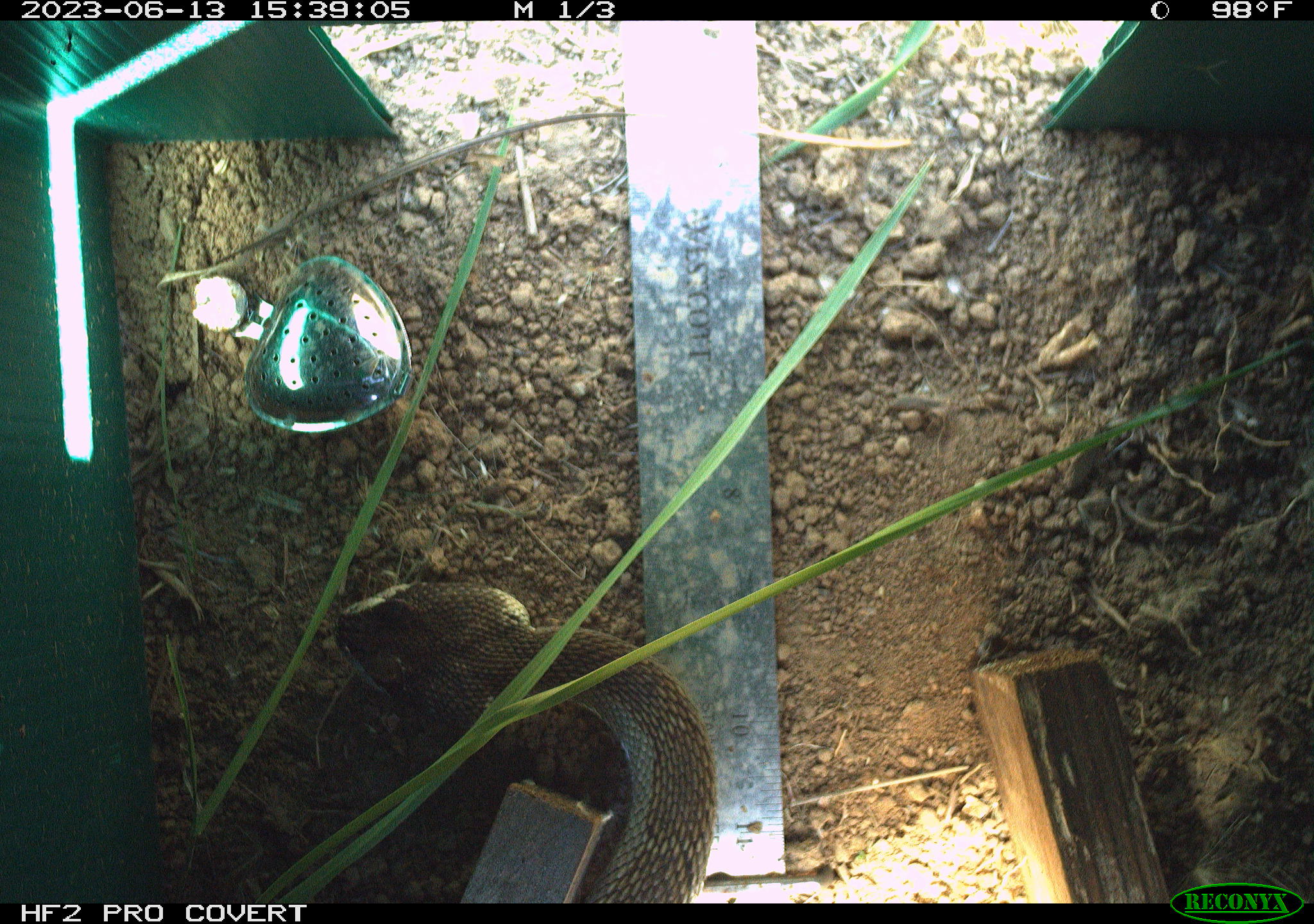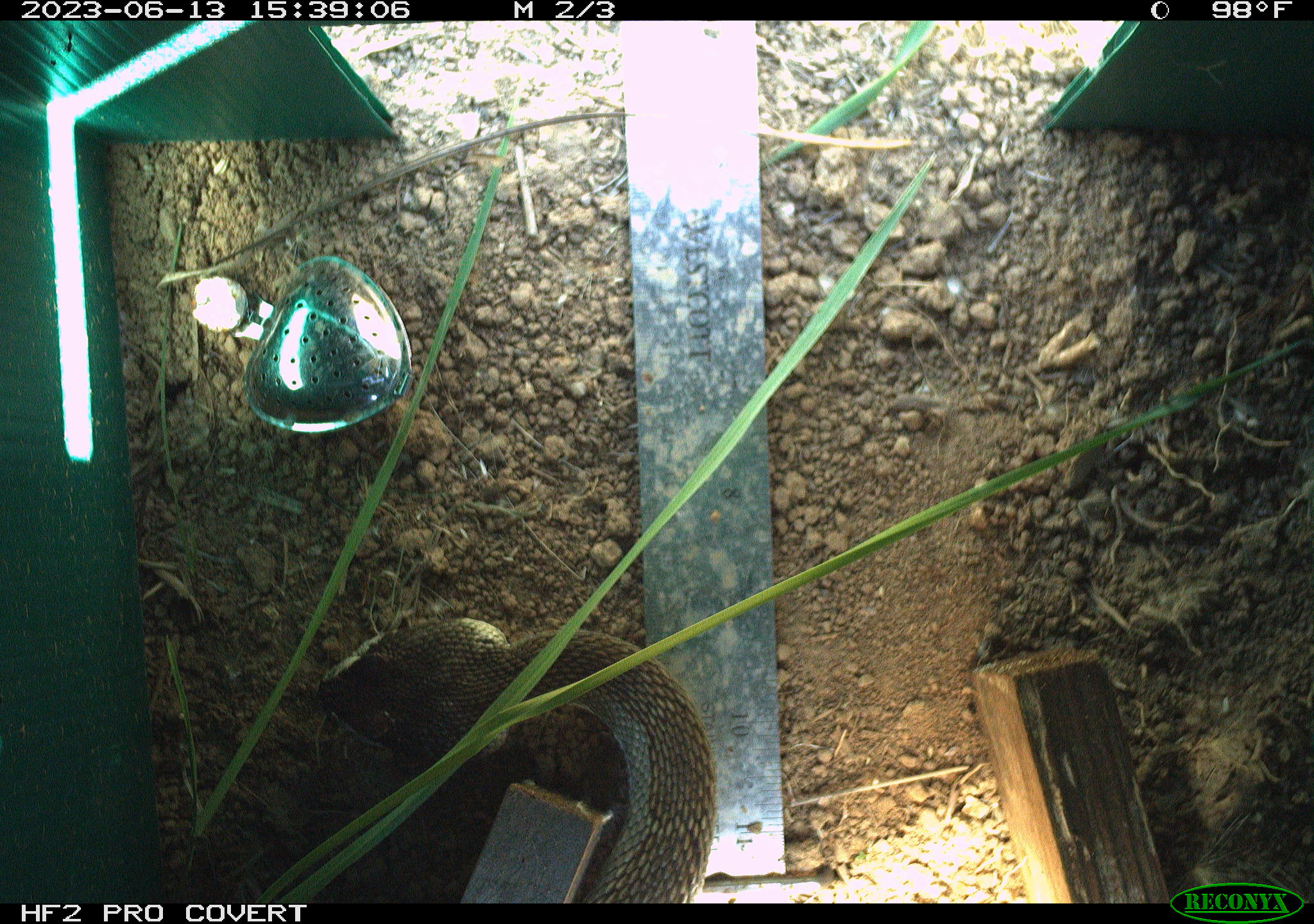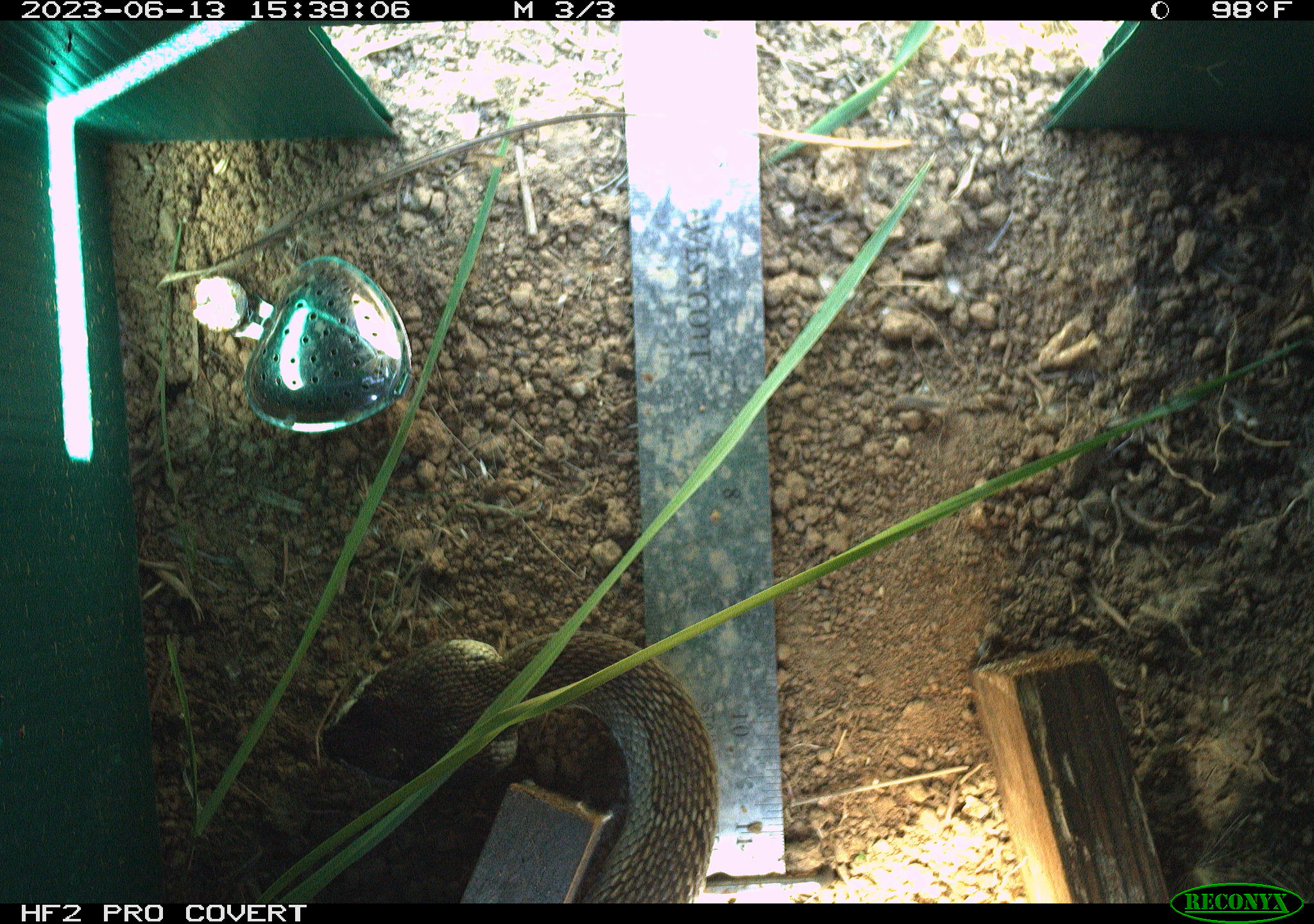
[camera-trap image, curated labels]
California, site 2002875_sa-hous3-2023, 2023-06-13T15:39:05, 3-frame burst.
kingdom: Animalia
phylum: Chordata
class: Reptilia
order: Squamata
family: Viperidae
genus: Crotalus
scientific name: Crotalus oreganus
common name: western rattlesnake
Western rattlesnake (Crotalus oreganus).